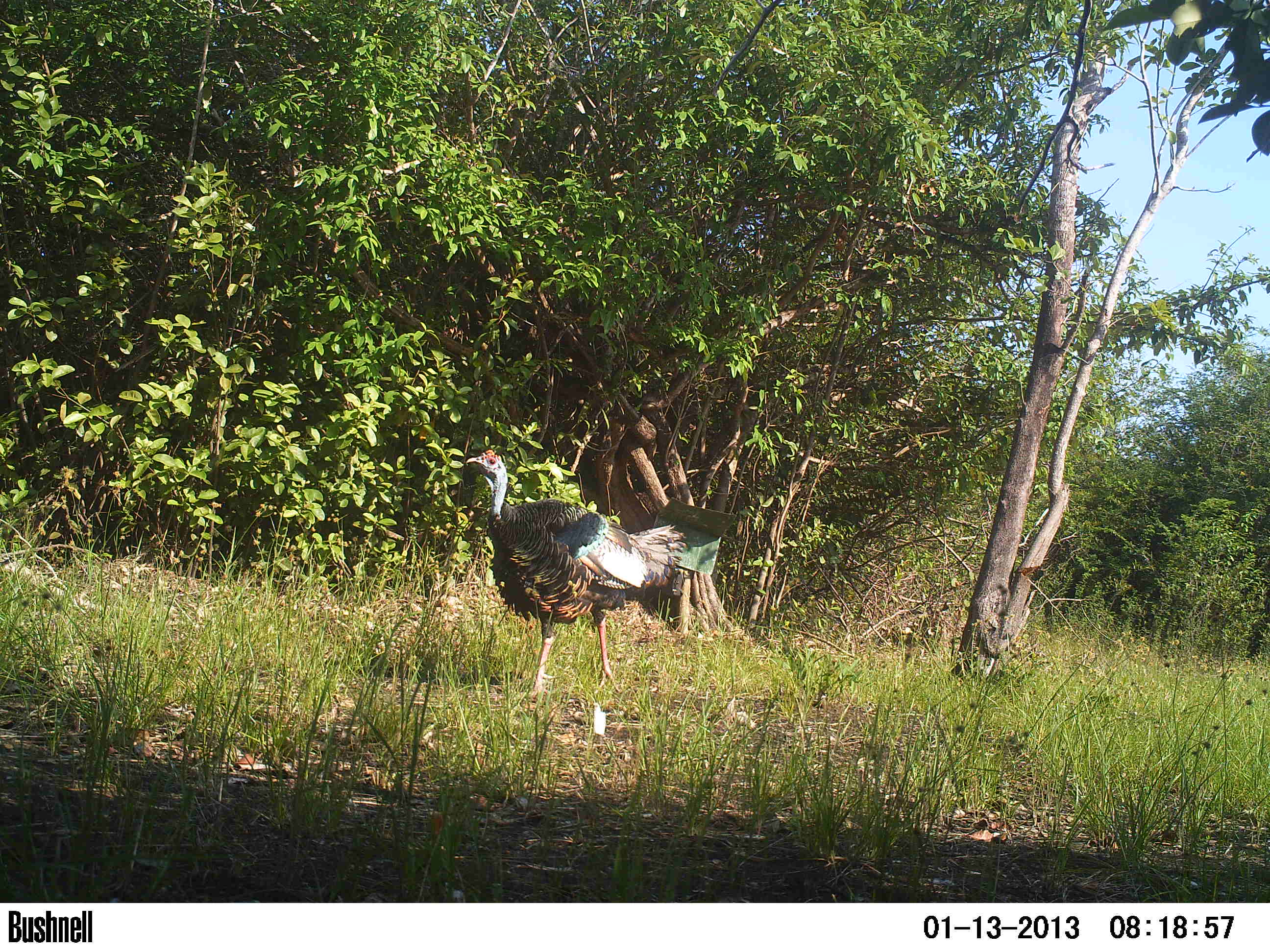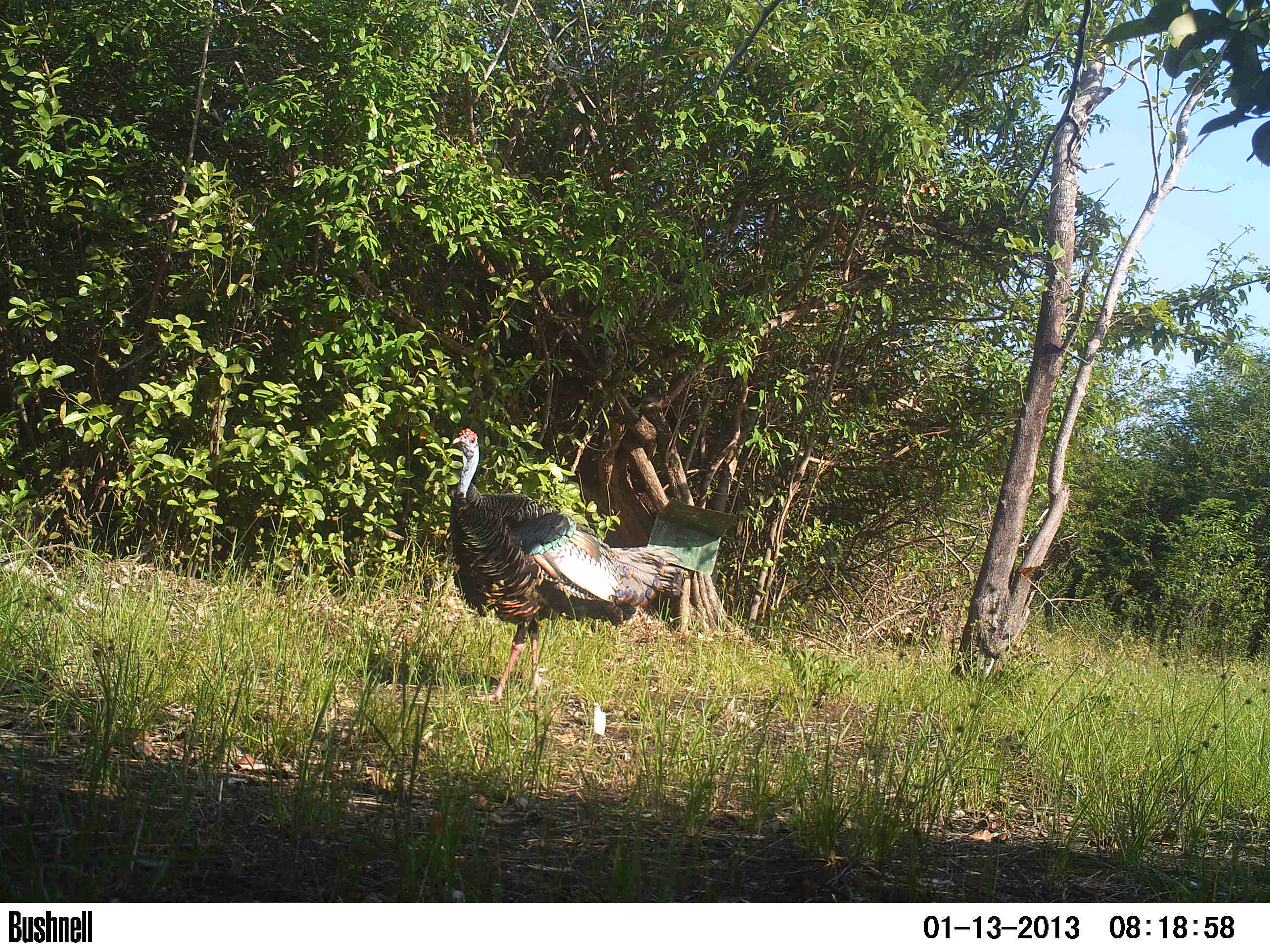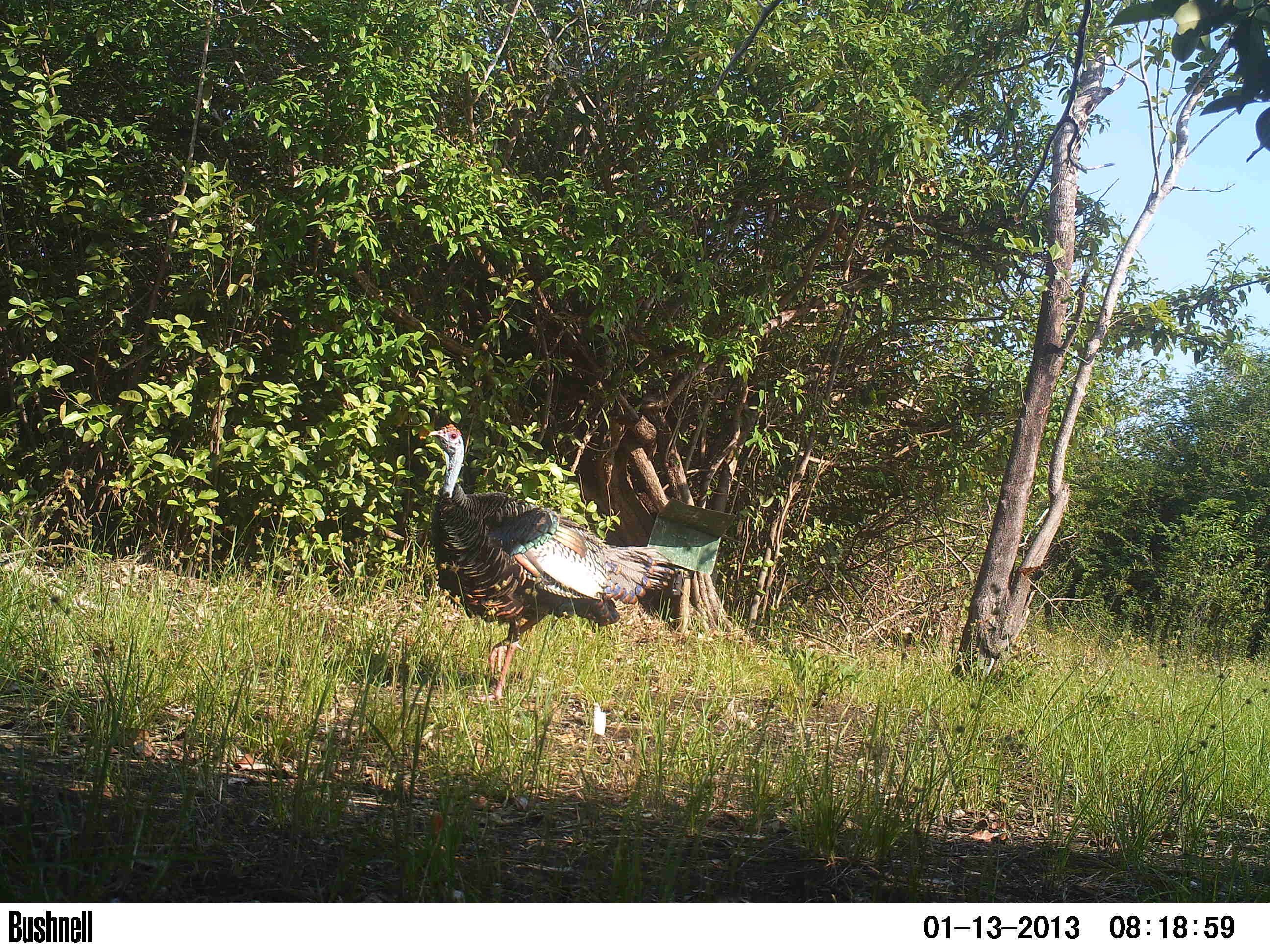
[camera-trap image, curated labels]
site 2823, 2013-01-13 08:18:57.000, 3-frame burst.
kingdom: Animalia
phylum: Chordata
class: Aves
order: Galliformes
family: Phasianidae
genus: Meleagris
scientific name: Meleagris ocellata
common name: ocellated turkey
Meleagris ocellata (ocellated turkey), count 1, age adult.